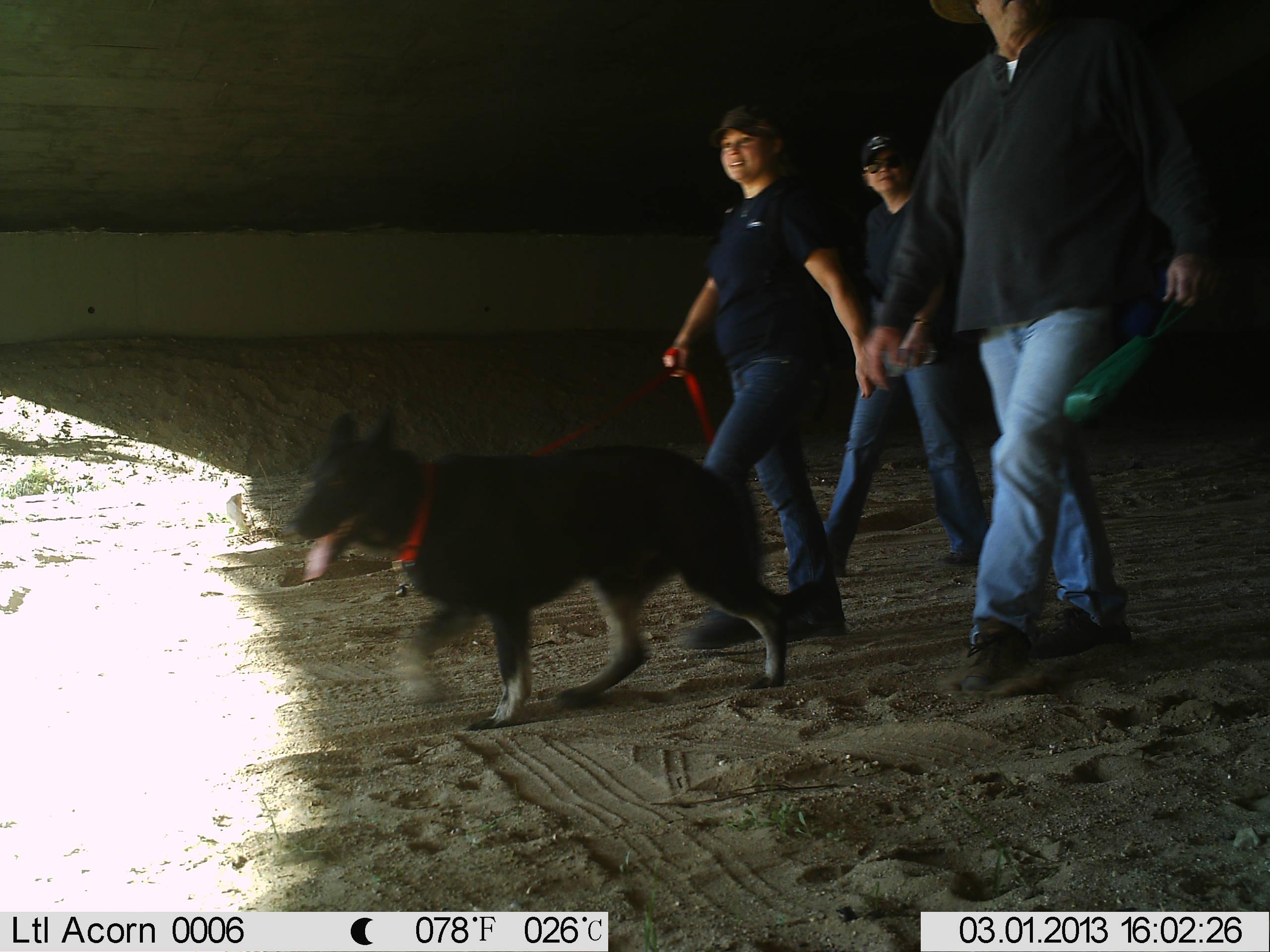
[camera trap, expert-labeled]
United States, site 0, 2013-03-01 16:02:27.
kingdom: Animalia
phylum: Chordata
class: Mammalia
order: Carnivora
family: Canidae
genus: Canis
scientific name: Canis familiaris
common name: domestic dog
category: dog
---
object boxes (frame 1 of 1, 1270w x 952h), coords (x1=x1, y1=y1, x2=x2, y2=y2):
dog: (x1=284, y1=400, x2=799, y2=739)